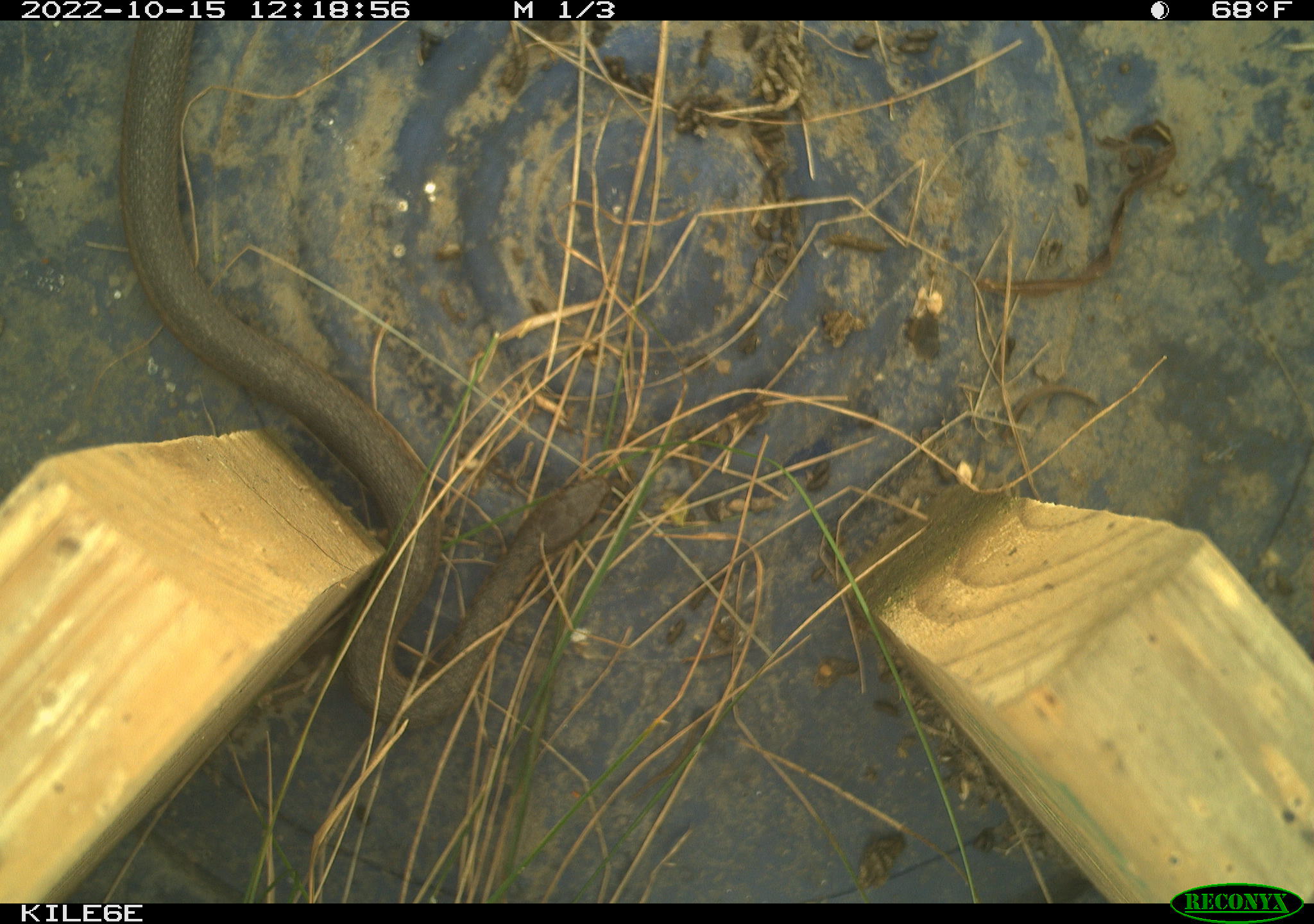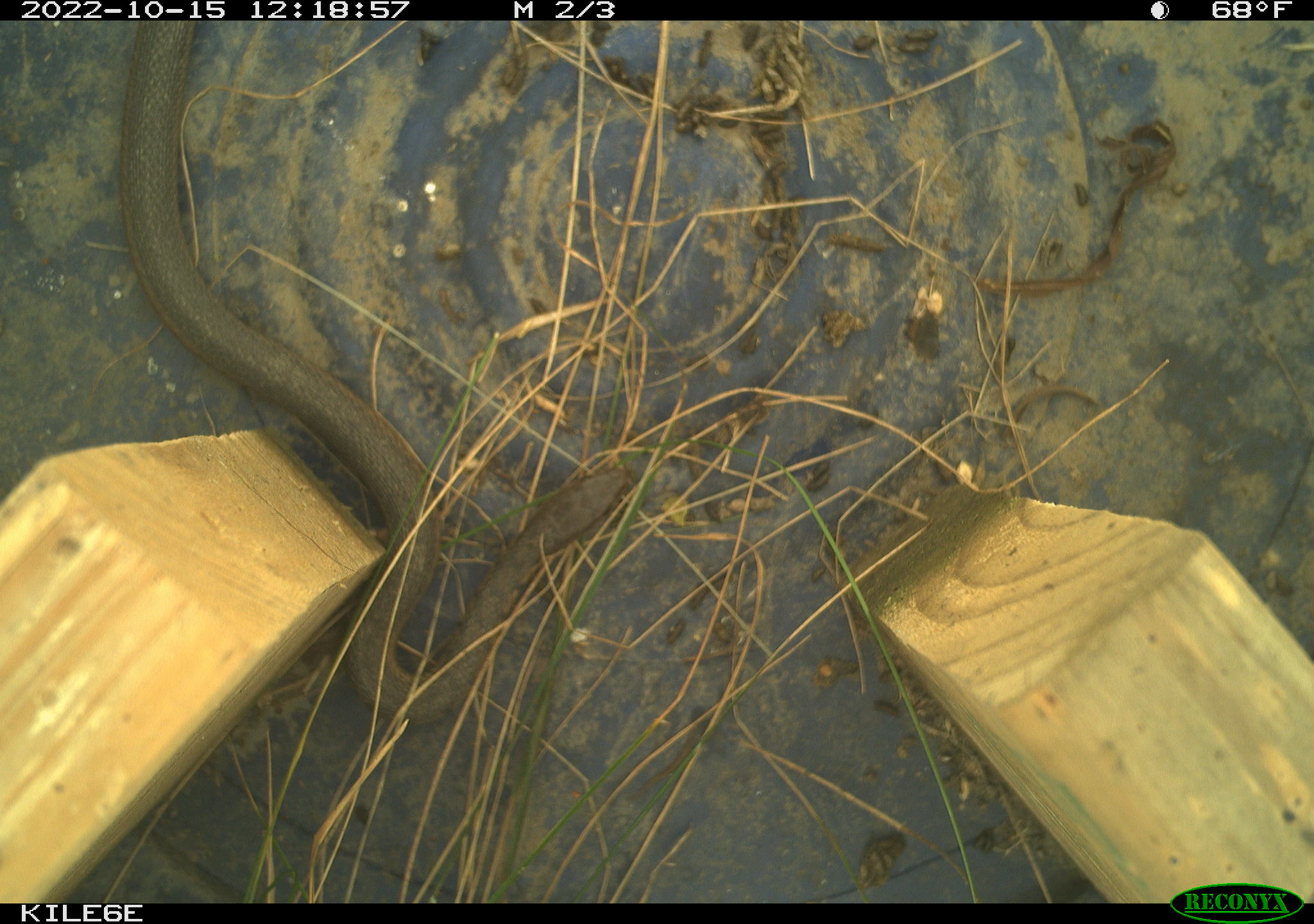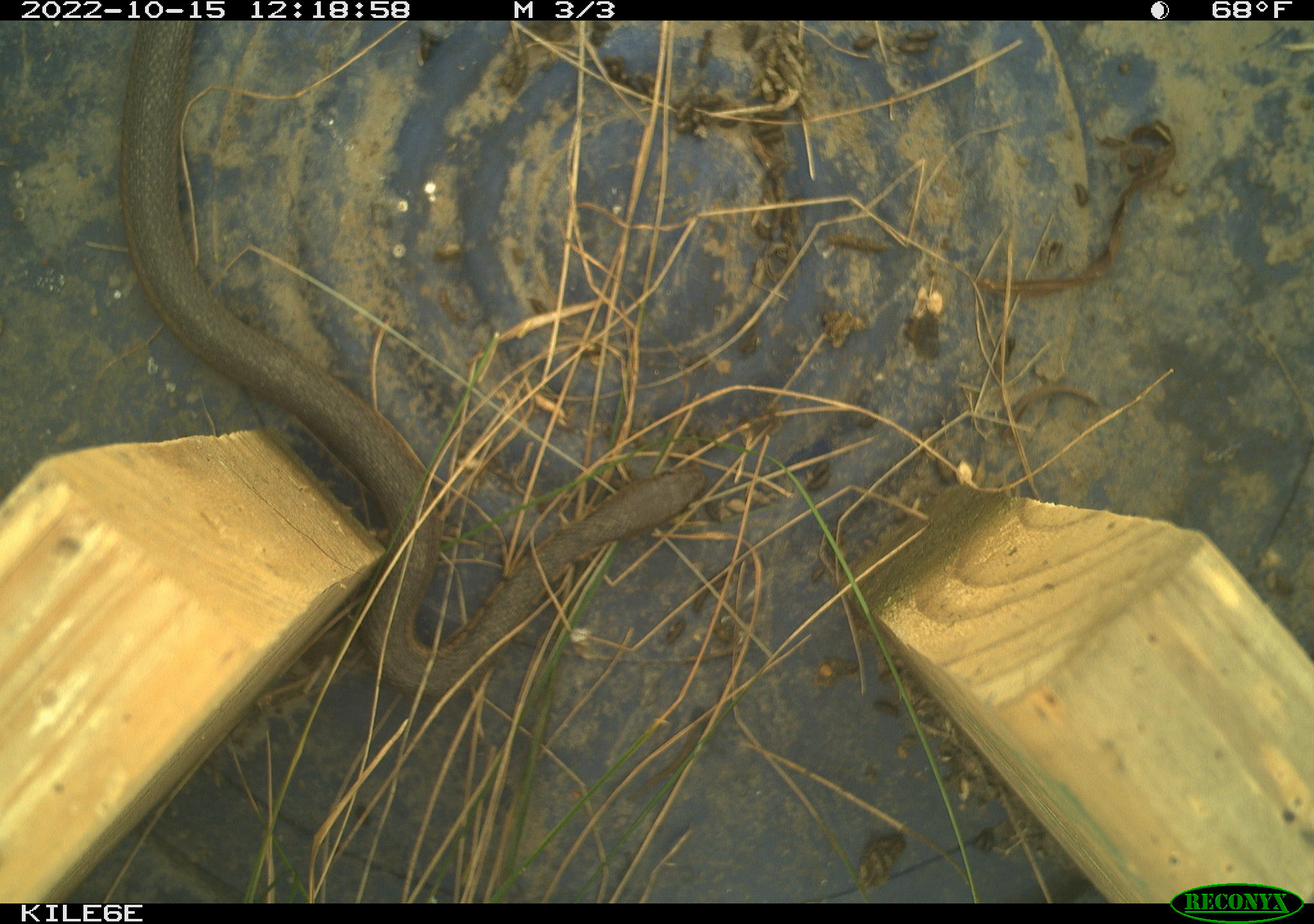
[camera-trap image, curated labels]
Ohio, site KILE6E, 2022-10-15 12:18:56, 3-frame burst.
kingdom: Animalia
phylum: Chordata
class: Reptilia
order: Squamata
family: Colubridae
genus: Thamnophis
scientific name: Thamnophis sirtalis sirtalis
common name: eastern gartersnake